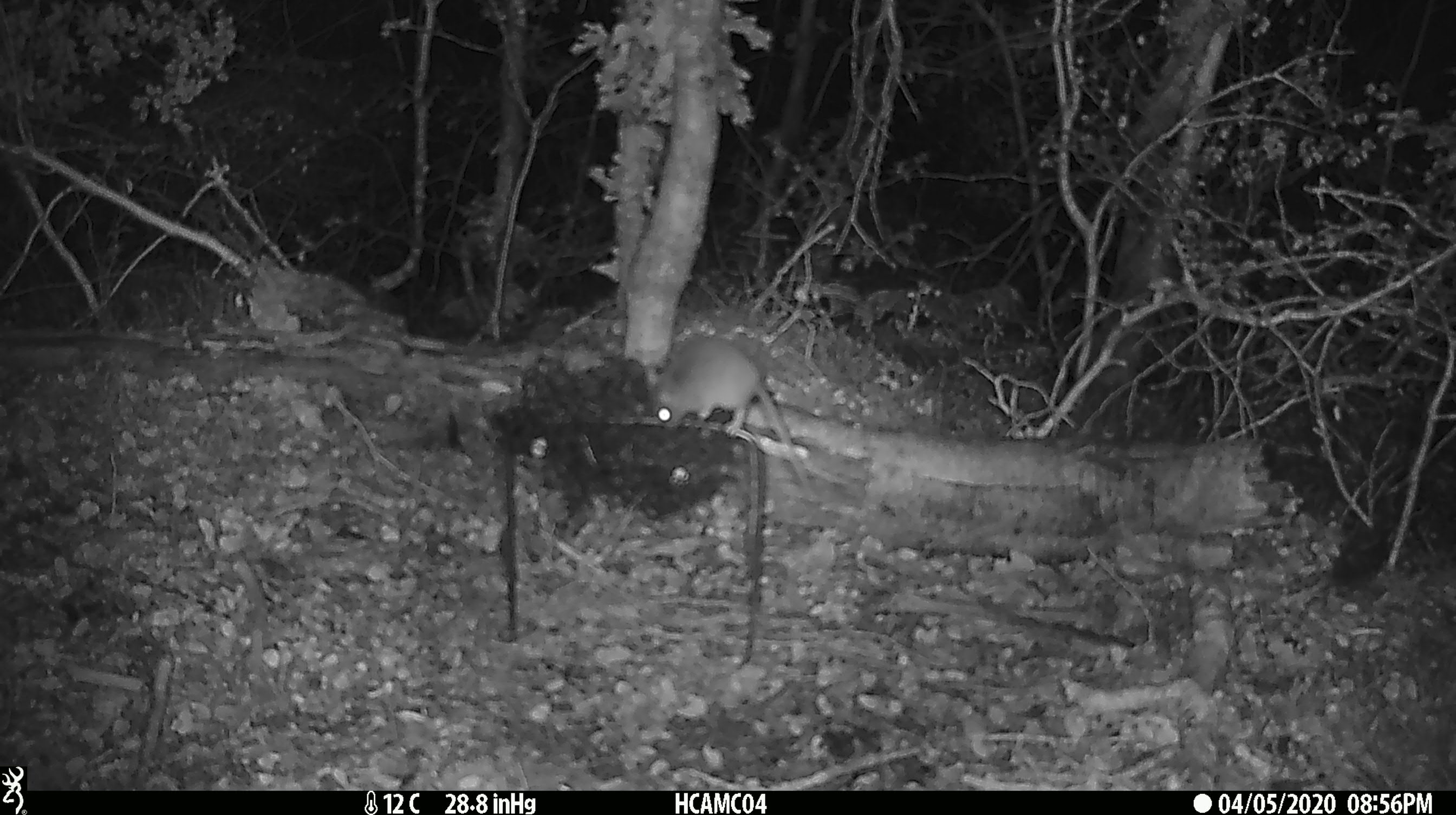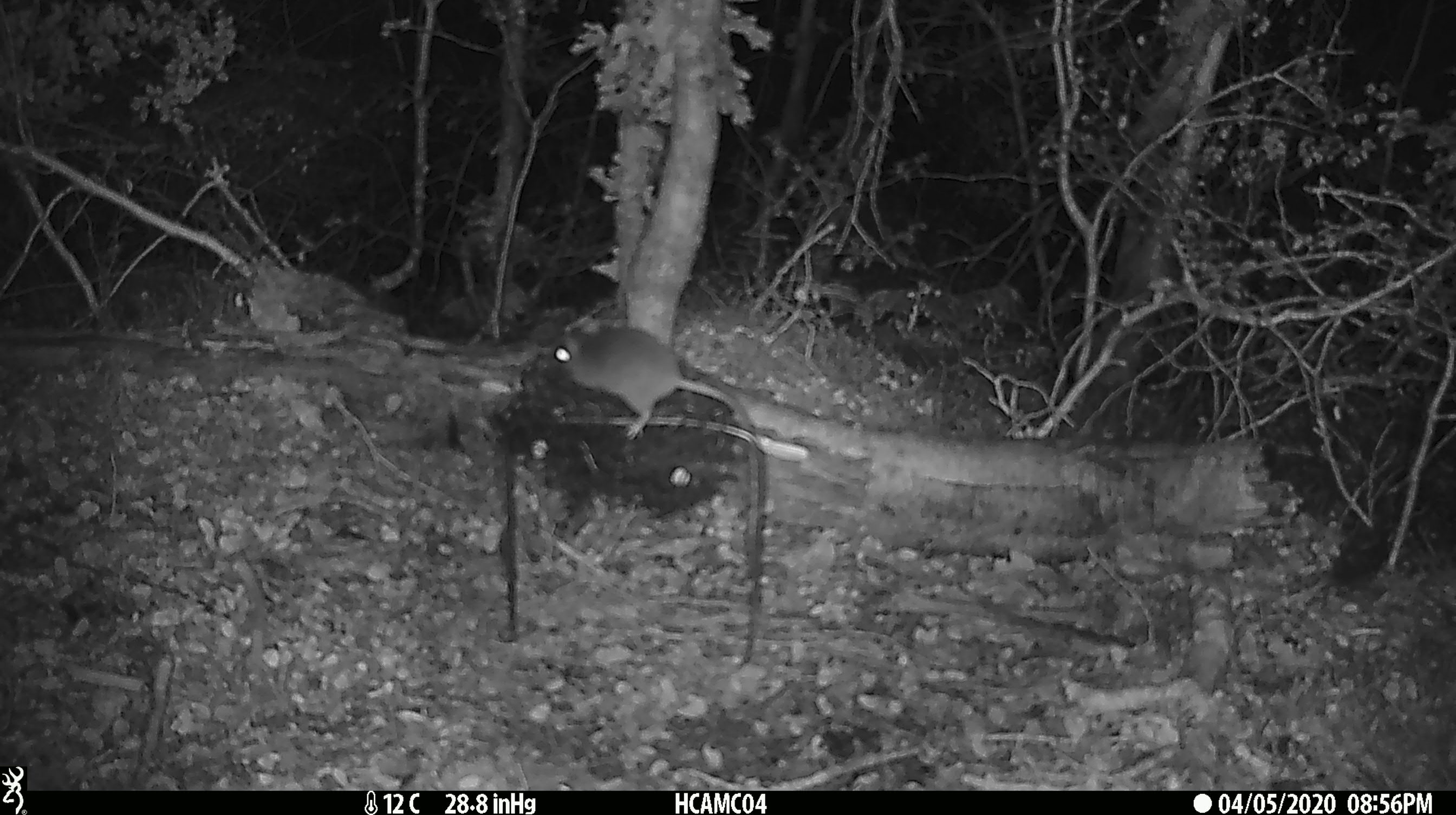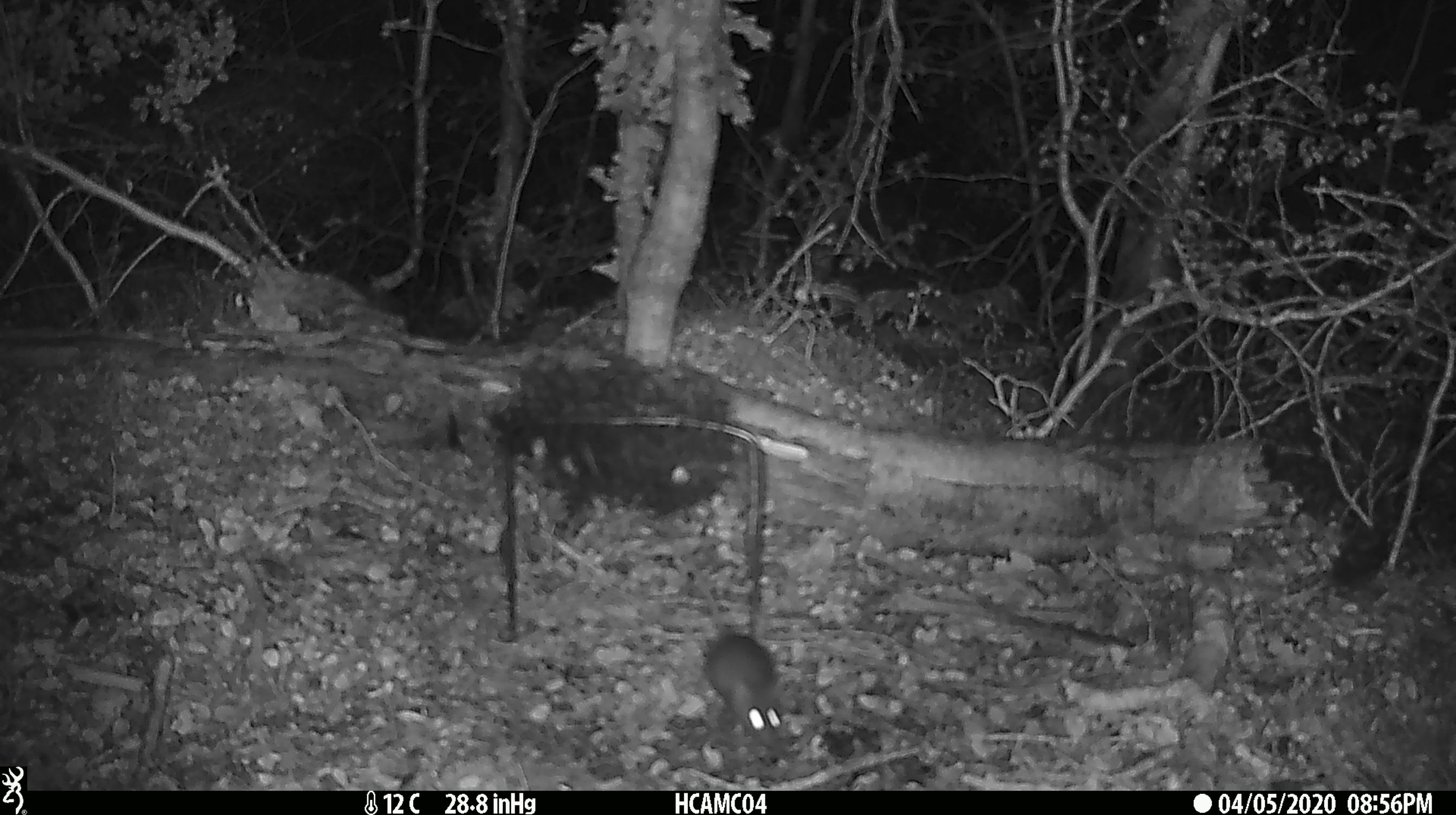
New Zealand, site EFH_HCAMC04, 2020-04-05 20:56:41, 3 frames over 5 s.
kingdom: Animalia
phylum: Chordata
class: Mammalia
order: Rodentia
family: Muridae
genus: Mus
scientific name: Mus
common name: mouse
Mouse (Mus).